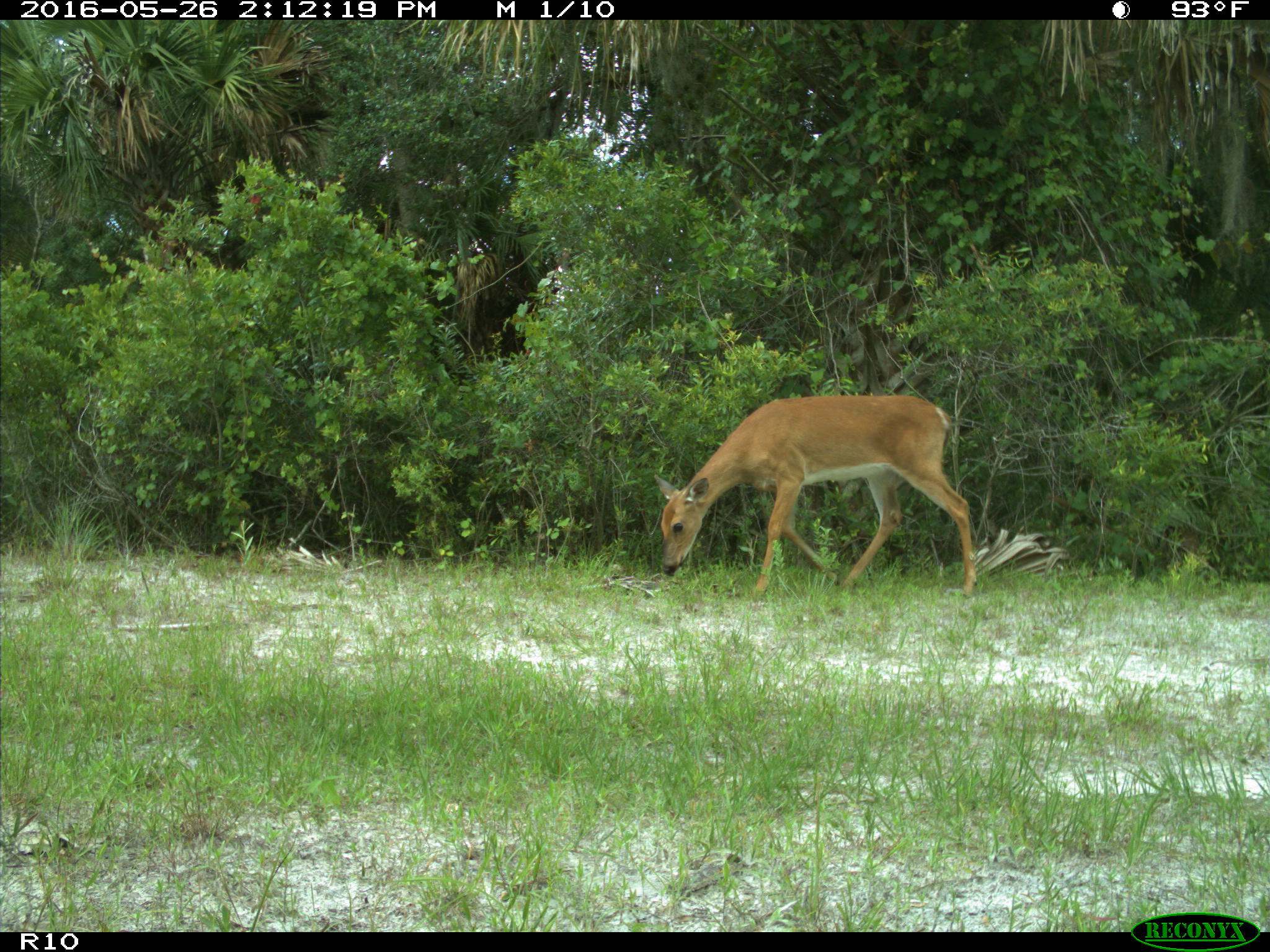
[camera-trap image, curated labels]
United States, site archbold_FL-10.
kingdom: Animalia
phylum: Chordata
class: Mammalia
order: Artiodactyla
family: Cervidae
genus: Odocoileus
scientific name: Odocoileus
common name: deer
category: unidentified deer